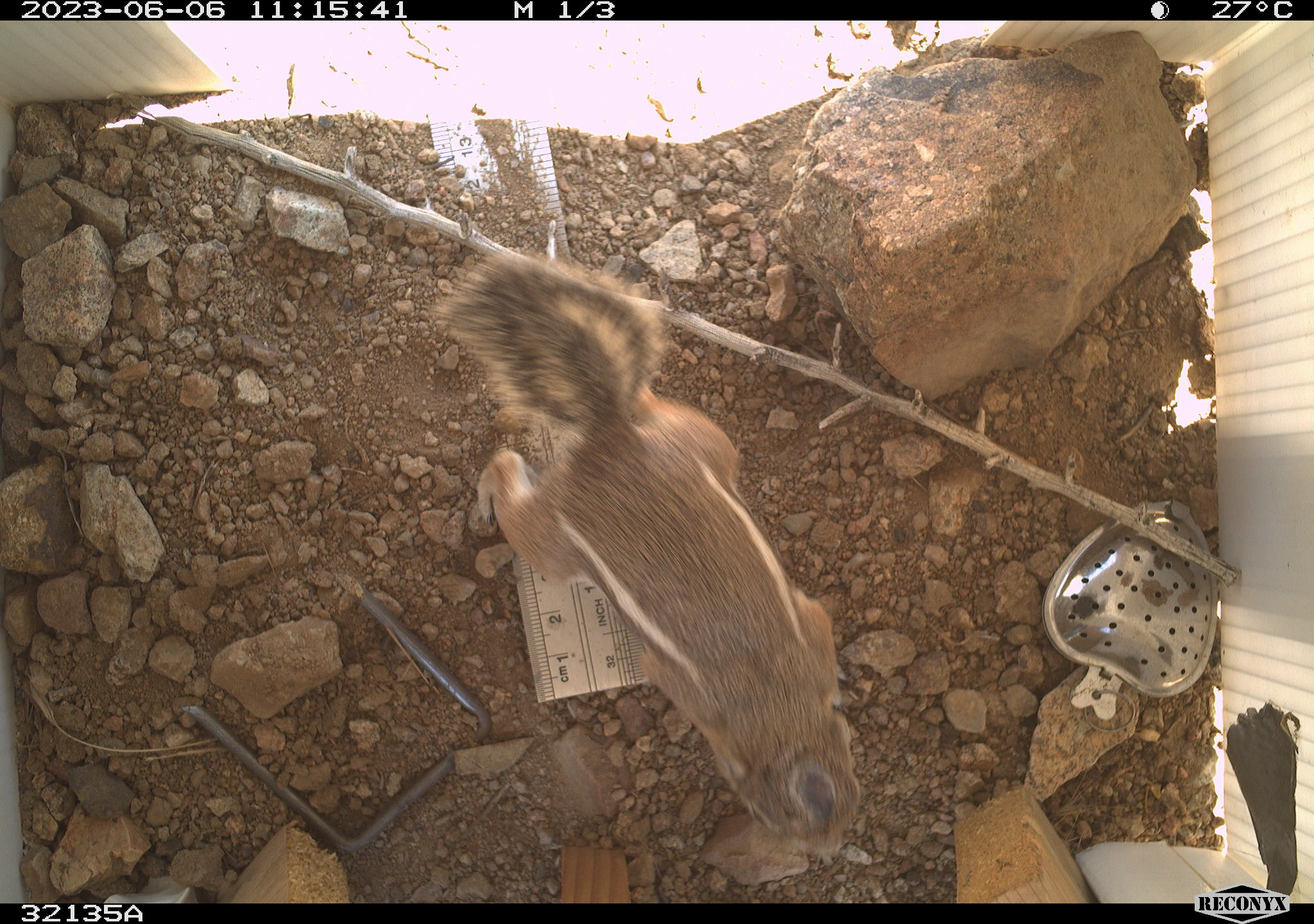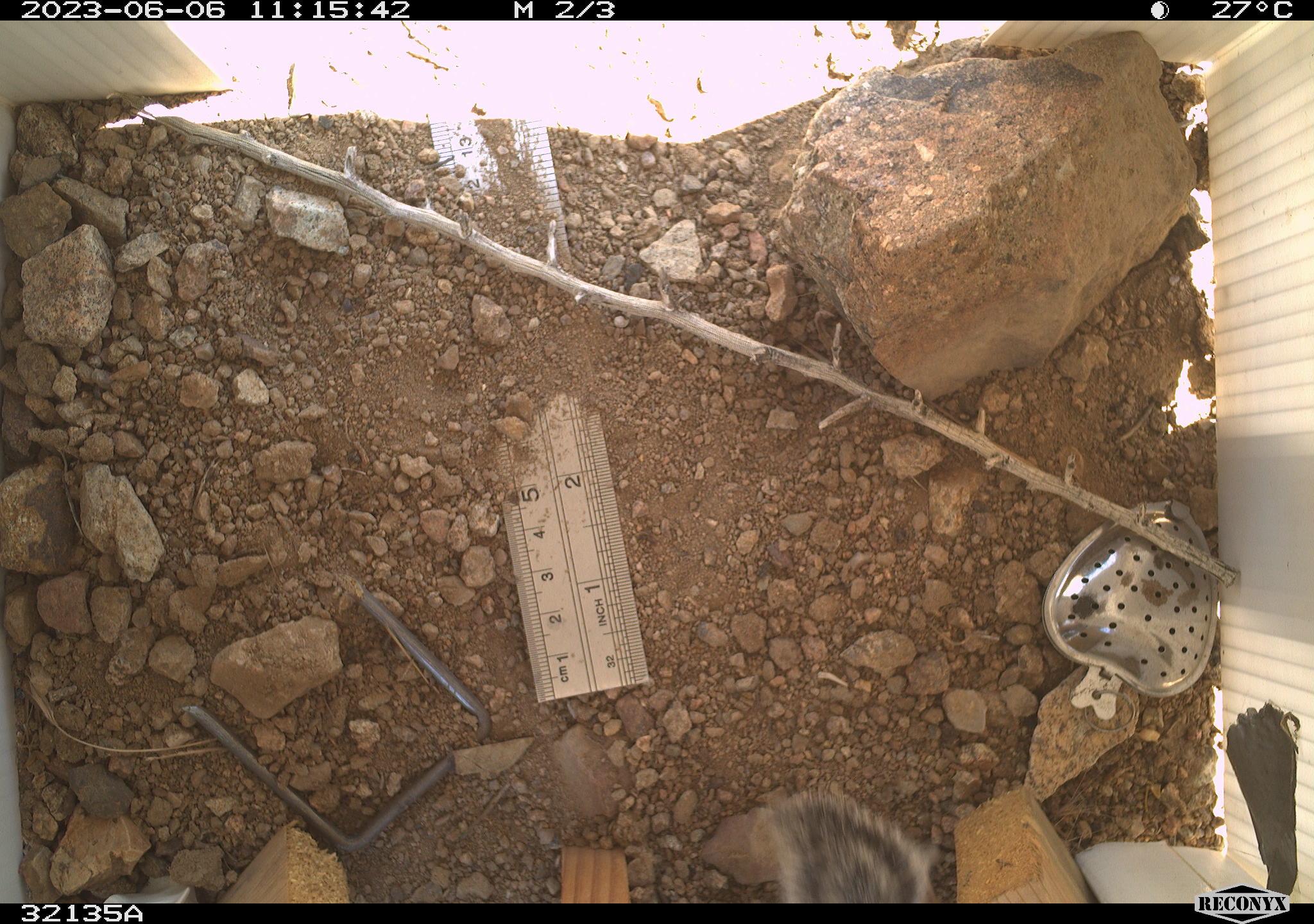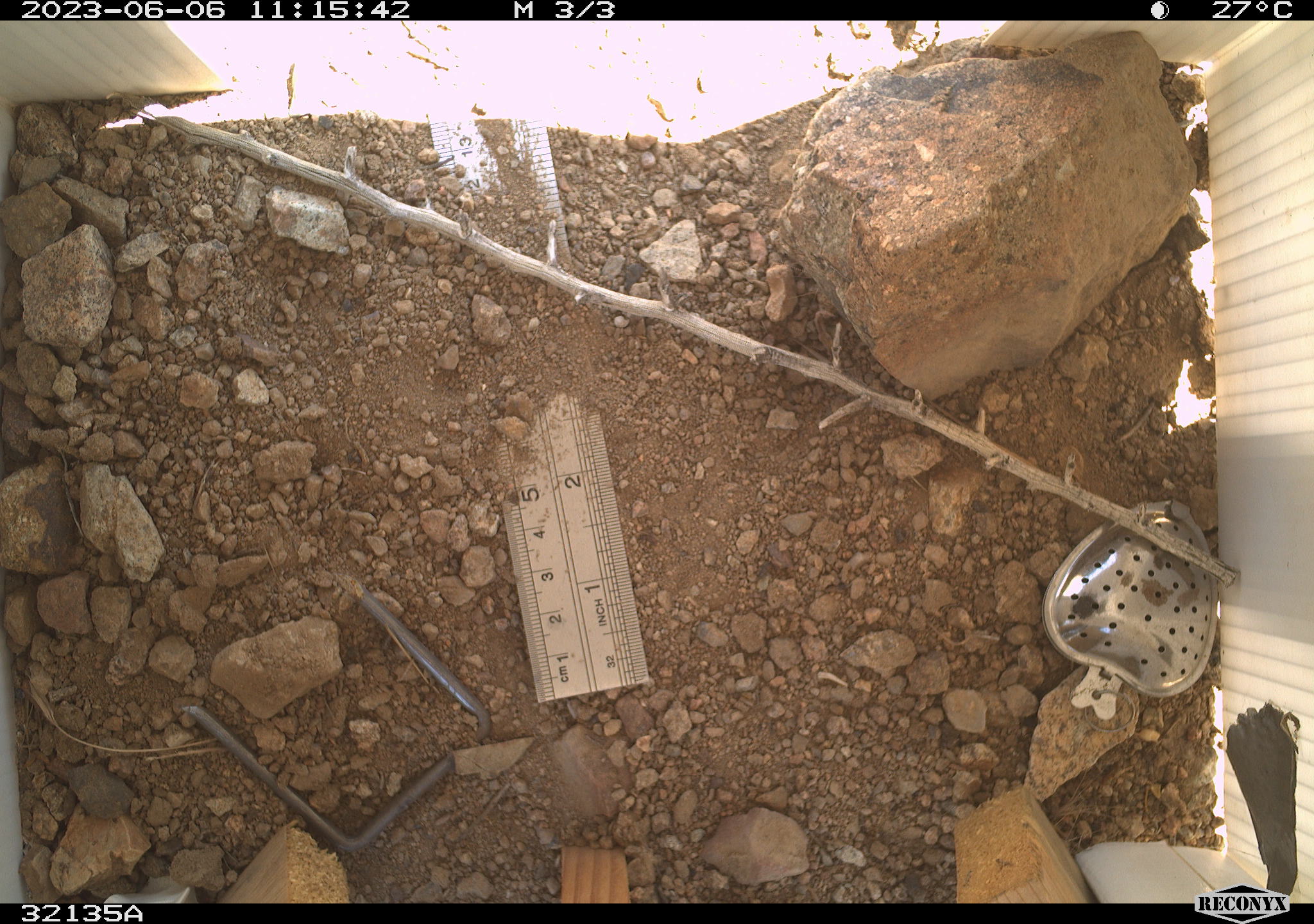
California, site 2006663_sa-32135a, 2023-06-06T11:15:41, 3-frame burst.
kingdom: Animalia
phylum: Chordata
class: Mammalia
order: Rodentia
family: Sciuridae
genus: Ammospermophilus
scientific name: Ammospermophilus leucurus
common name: white-tailed antelope squirrel